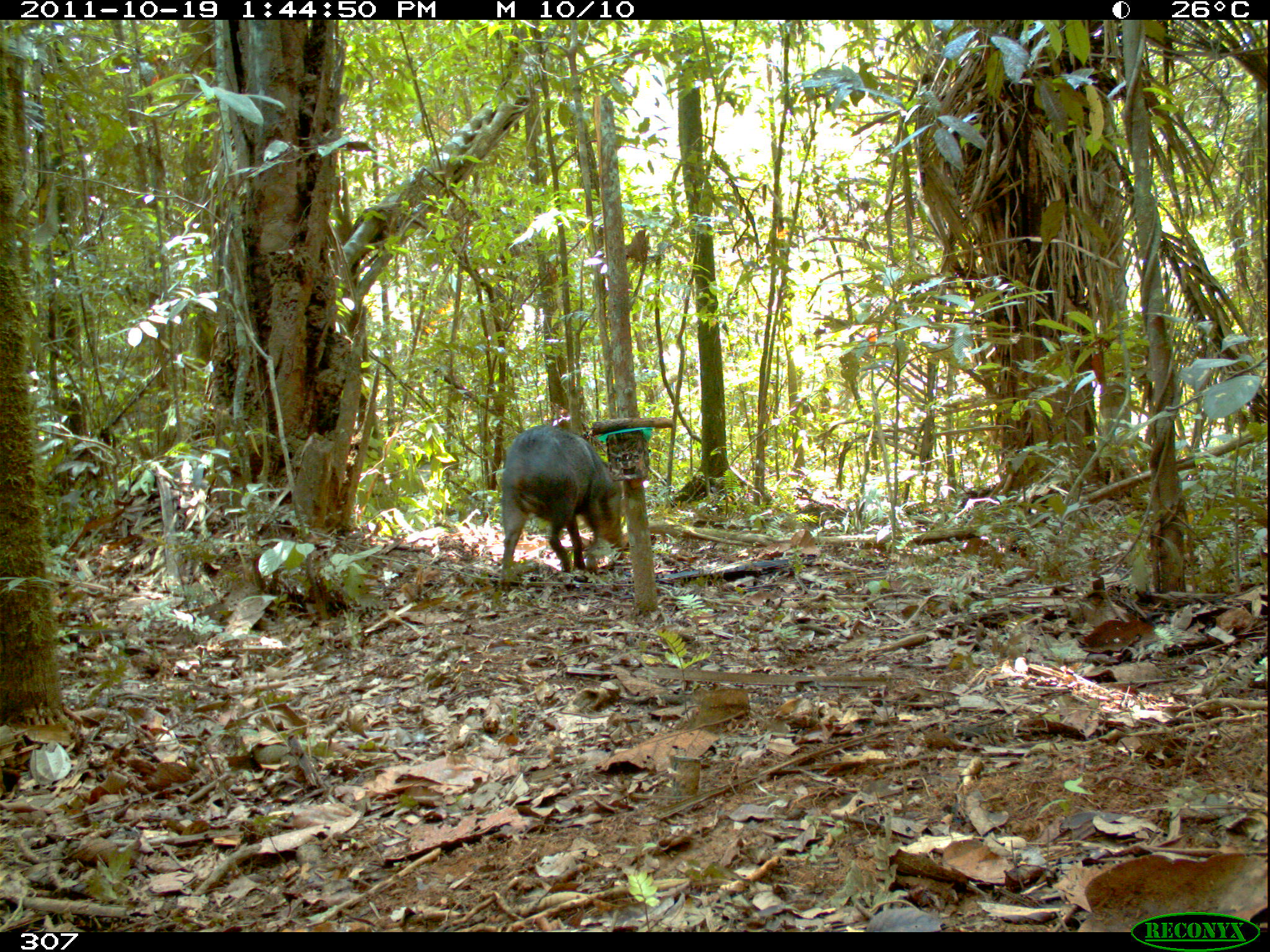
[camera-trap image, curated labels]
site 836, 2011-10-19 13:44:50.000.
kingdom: Animalia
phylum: Chordata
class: Mammalia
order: Artiodactyla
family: Tayassuidae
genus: Tayassu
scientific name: Tayassu pecari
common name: white-lipped peccary